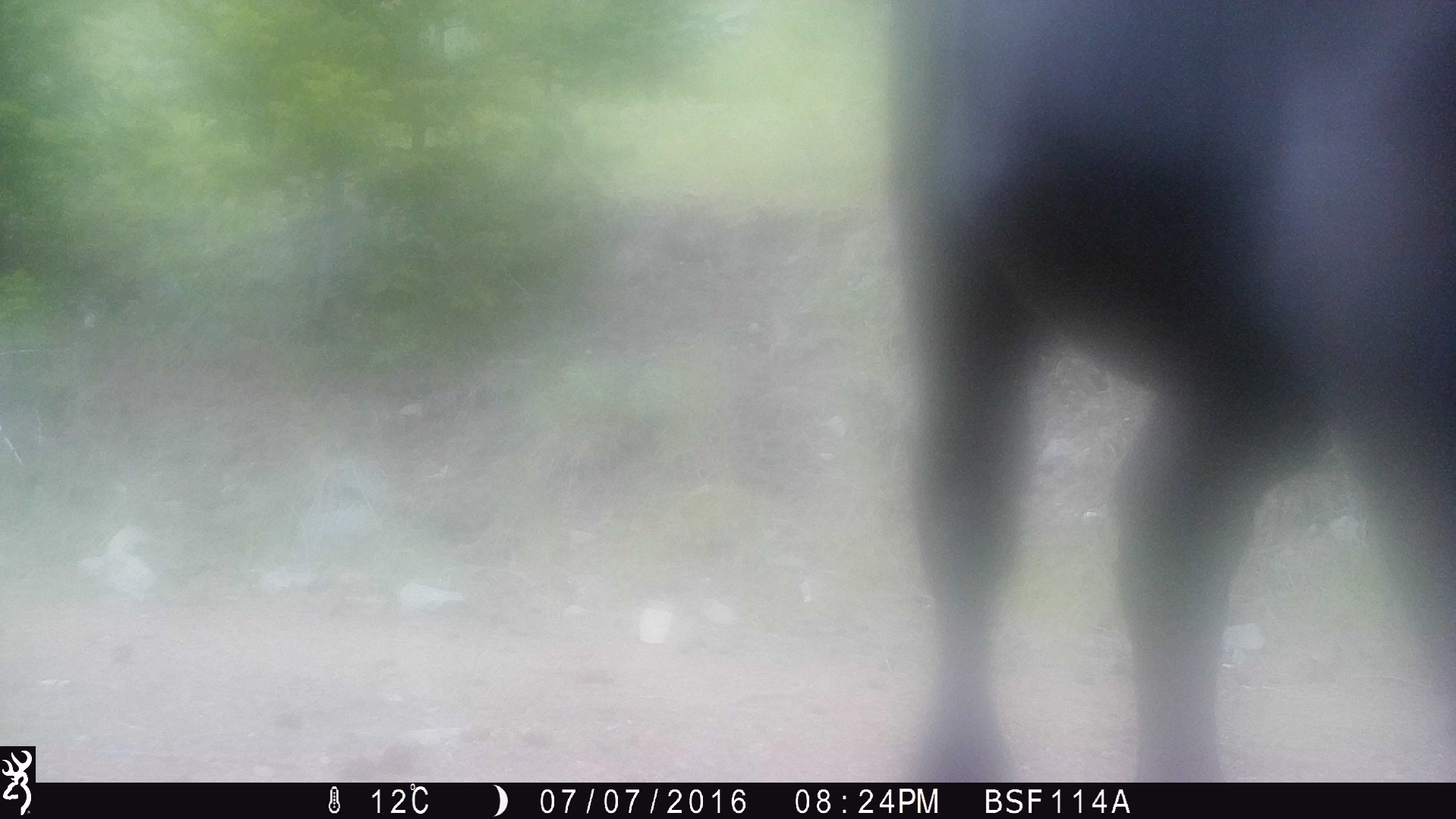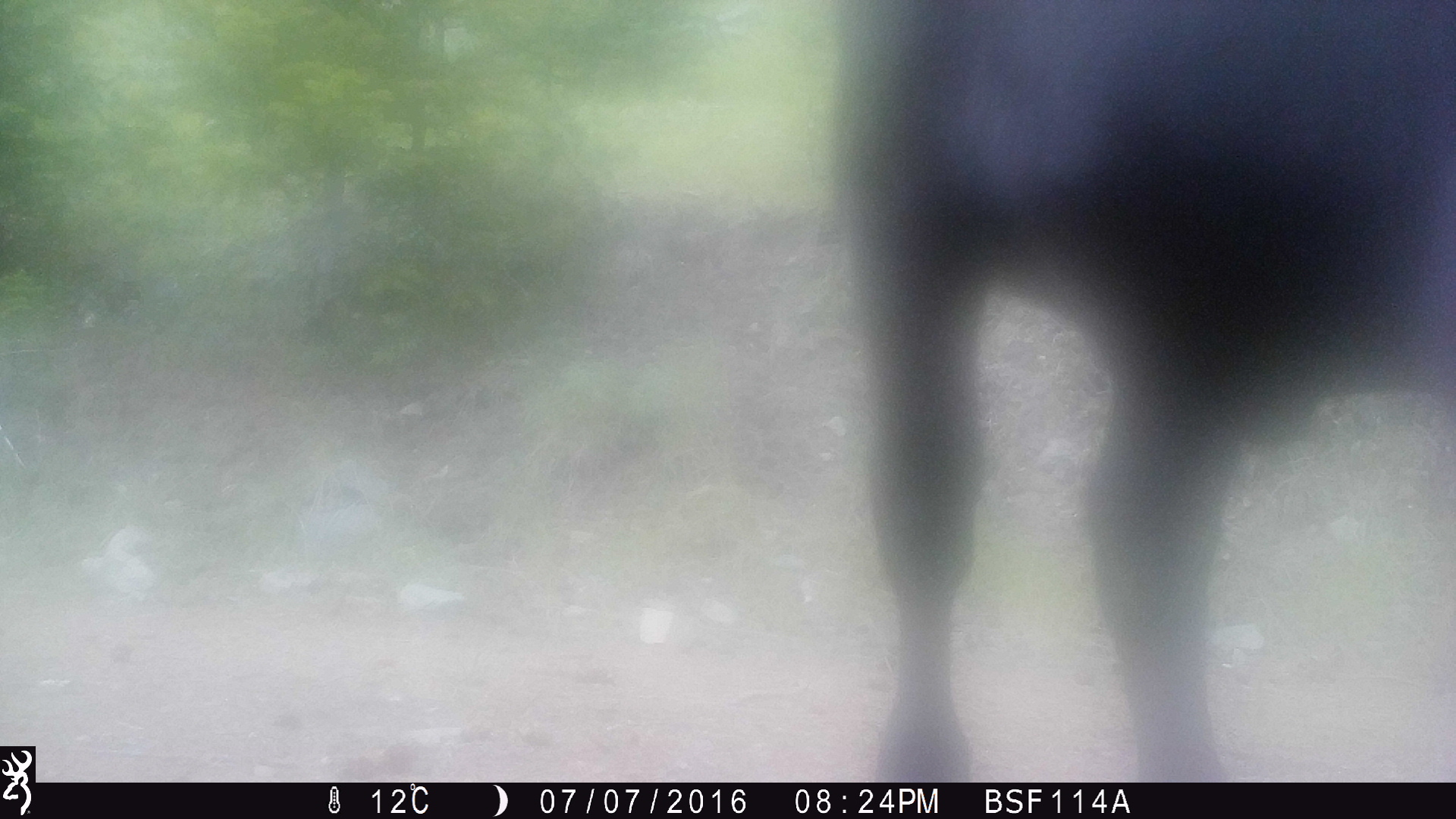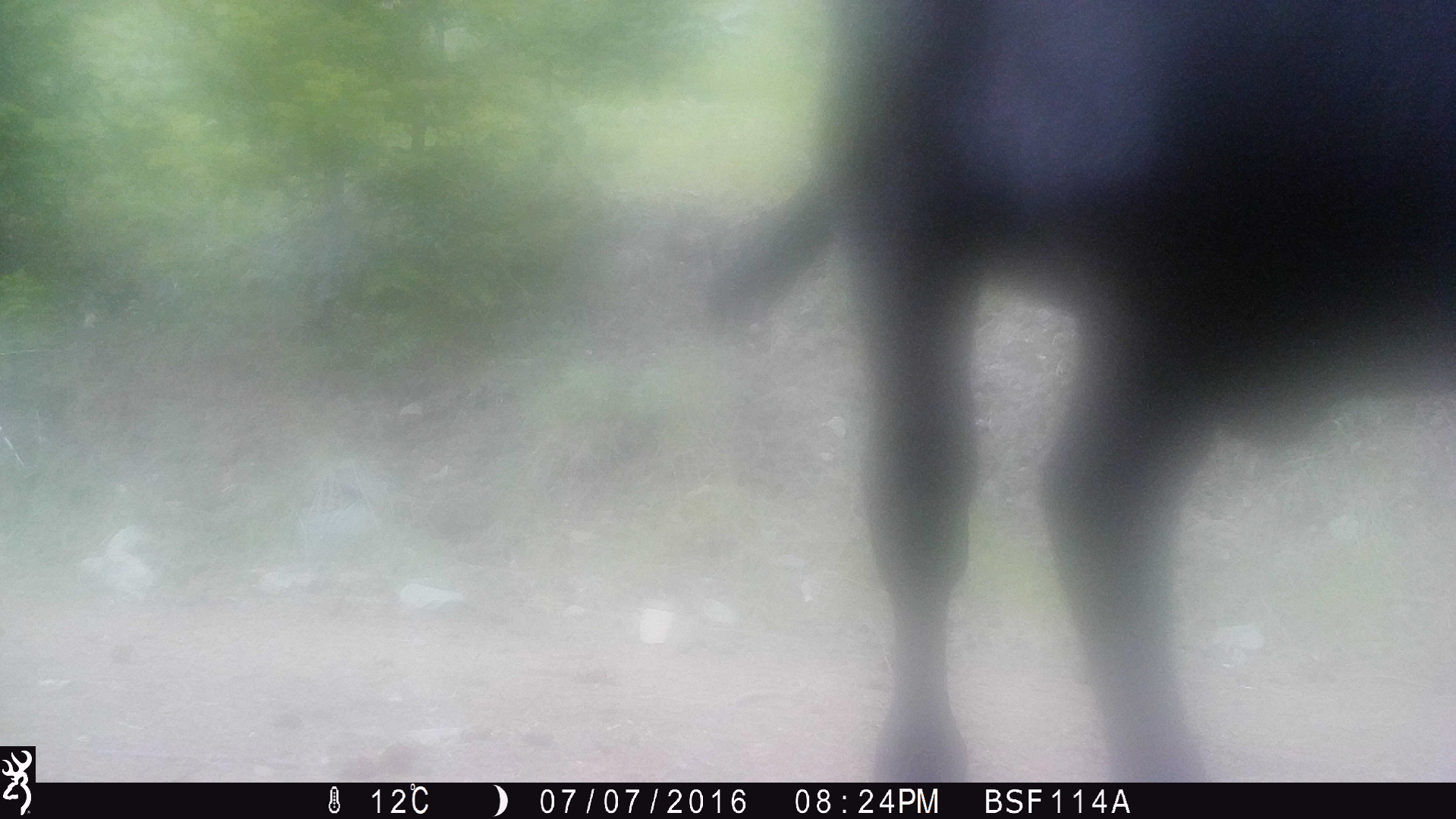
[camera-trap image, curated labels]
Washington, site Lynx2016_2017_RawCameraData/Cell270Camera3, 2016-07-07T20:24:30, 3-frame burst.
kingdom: Animalia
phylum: Chordata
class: Mammalia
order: Artiodactyla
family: Bovidae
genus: Bos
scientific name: Bos taurus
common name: domestic cattle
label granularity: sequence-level